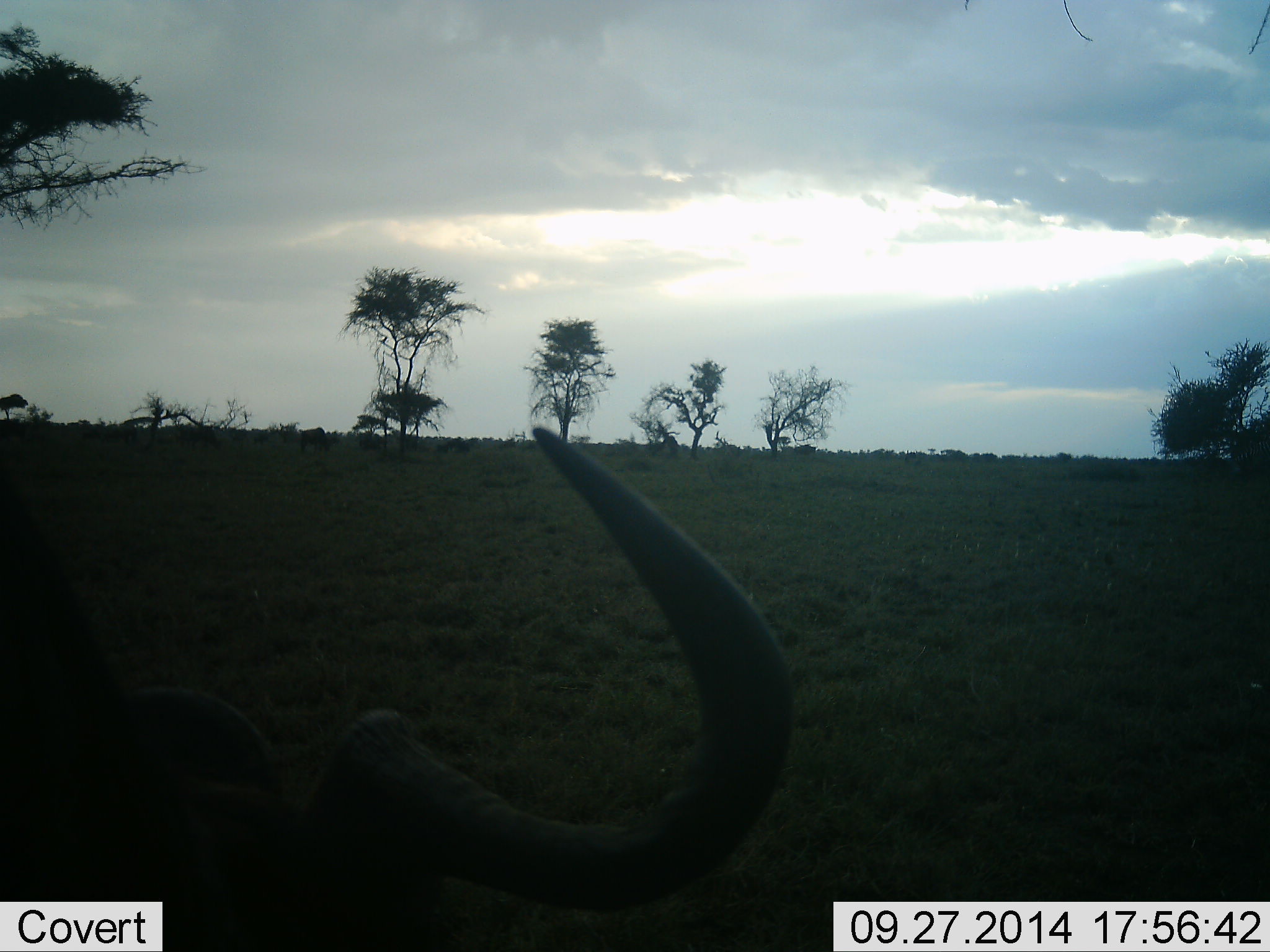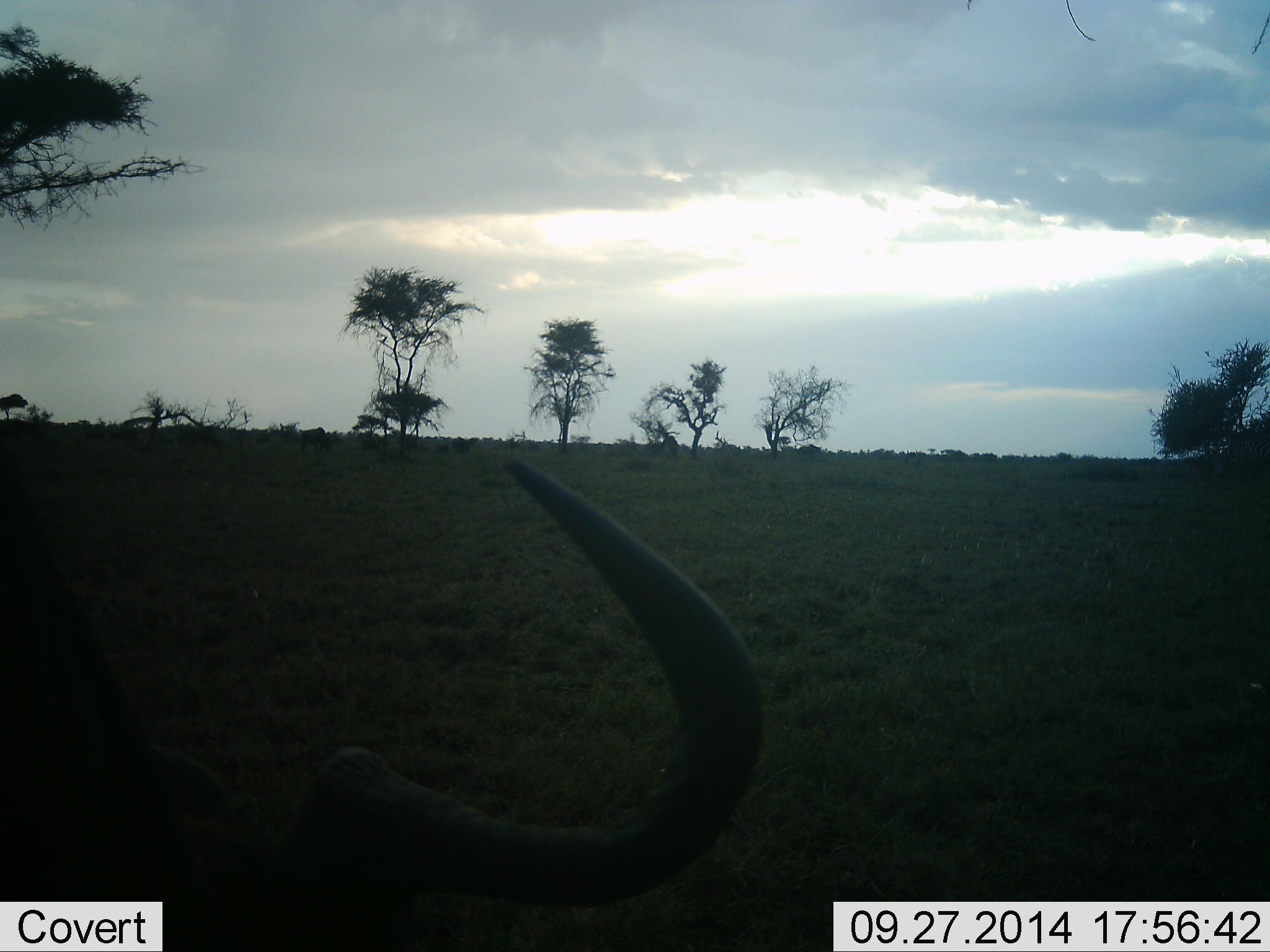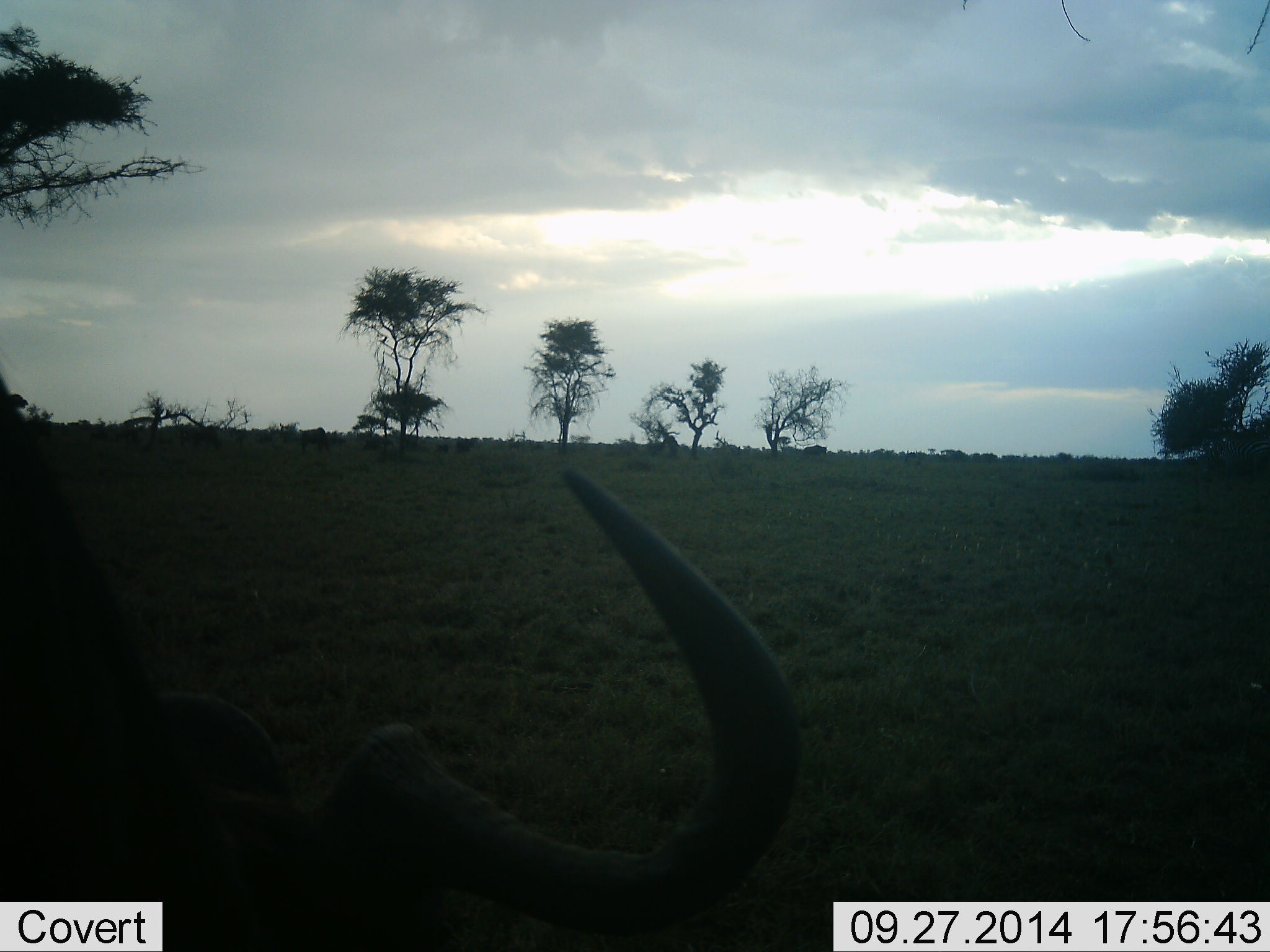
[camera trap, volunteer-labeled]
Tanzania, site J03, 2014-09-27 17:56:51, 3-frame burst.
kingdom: Animalia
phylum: Chordata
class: Mammalia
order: Artiodactyla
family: Bovidae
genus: Connochaetes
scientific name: Connochaetes taurinus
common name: blue wildebeest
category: wildebeest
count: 2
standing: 50%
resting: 40%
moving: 30%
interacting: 0%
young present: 0%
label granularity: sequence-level